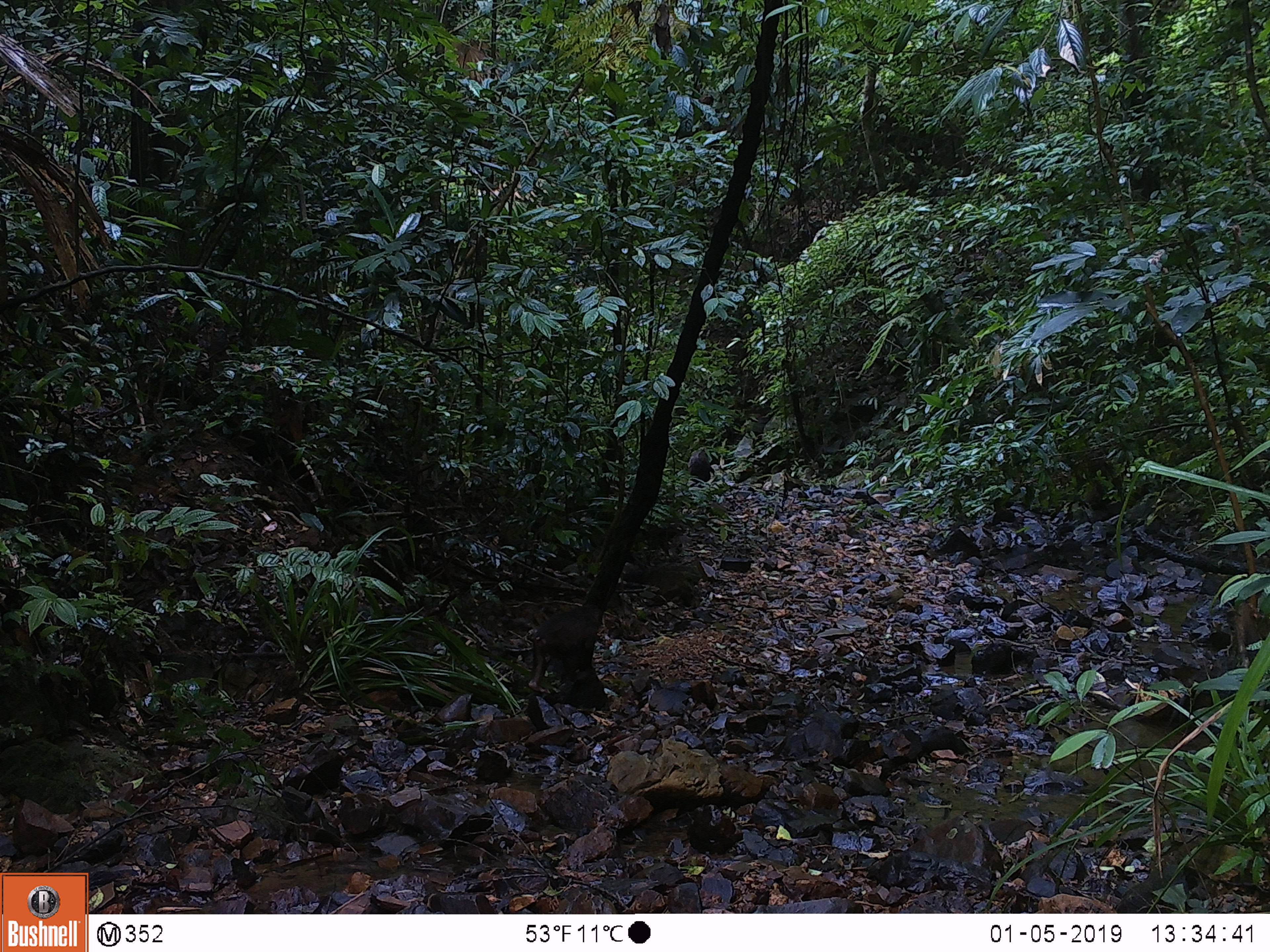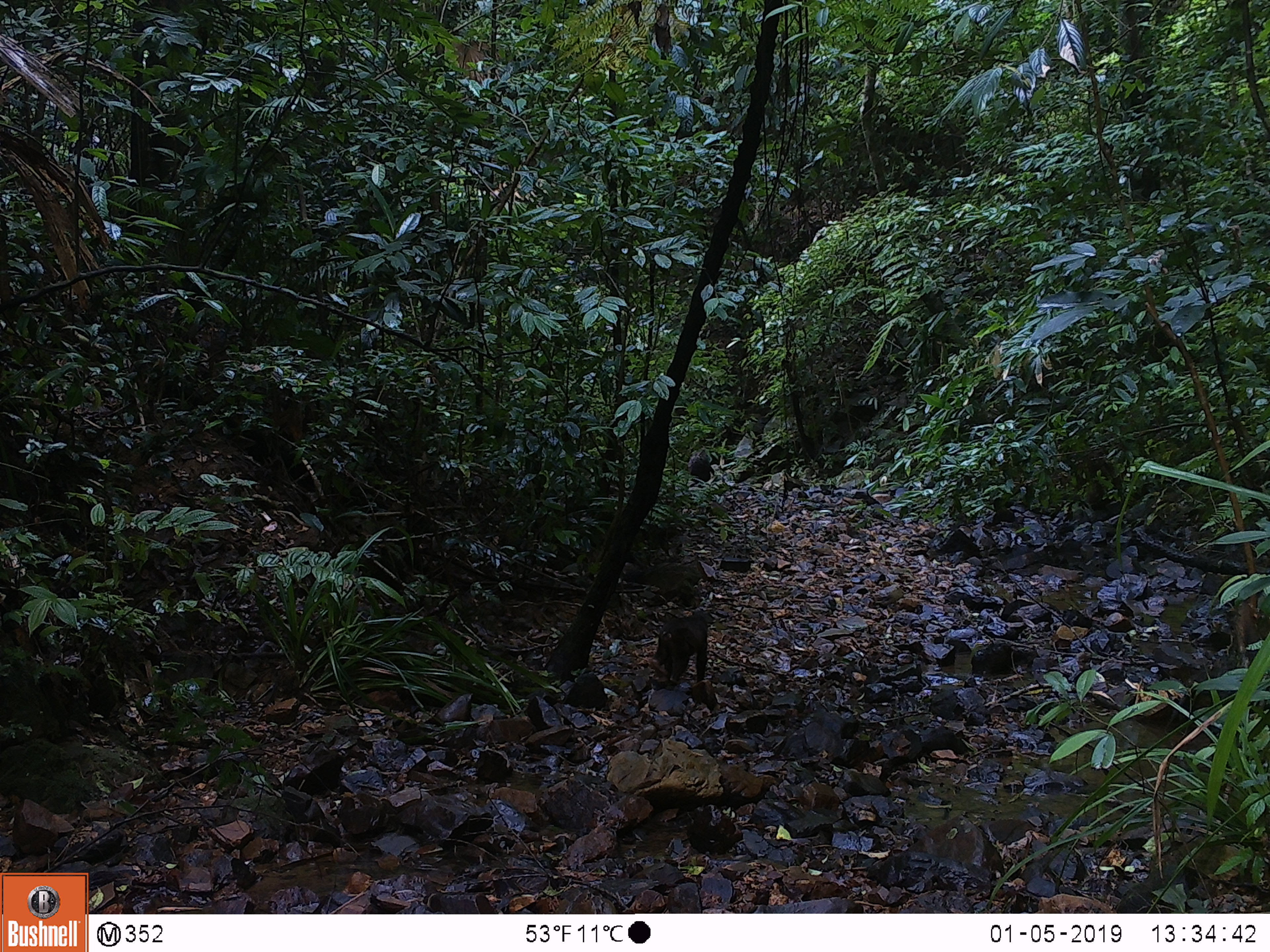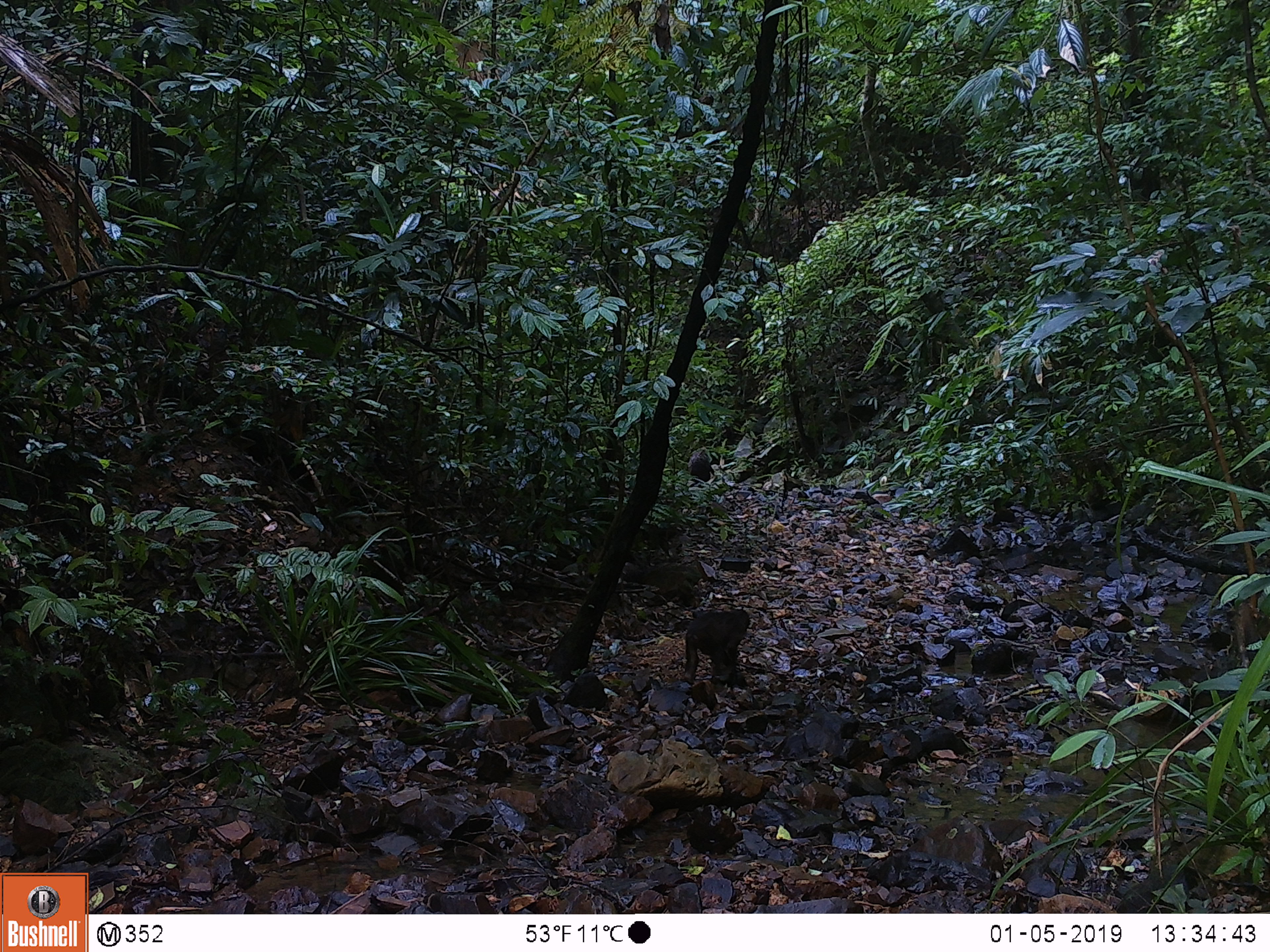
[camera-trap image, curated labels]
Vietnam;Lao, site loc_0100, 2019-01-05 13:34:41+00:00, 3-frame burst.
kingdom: Animalia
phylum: Chordata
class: Mammalia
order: Primates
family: Cercopithecidae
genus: Macaca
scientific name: Macaca arctoides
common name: stump-tailed macaque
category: stump tailed macaque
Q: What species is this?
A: Stump tailed macaque (stump-tailed macaque) (Macaca arctoides).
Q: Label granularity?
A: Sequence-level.